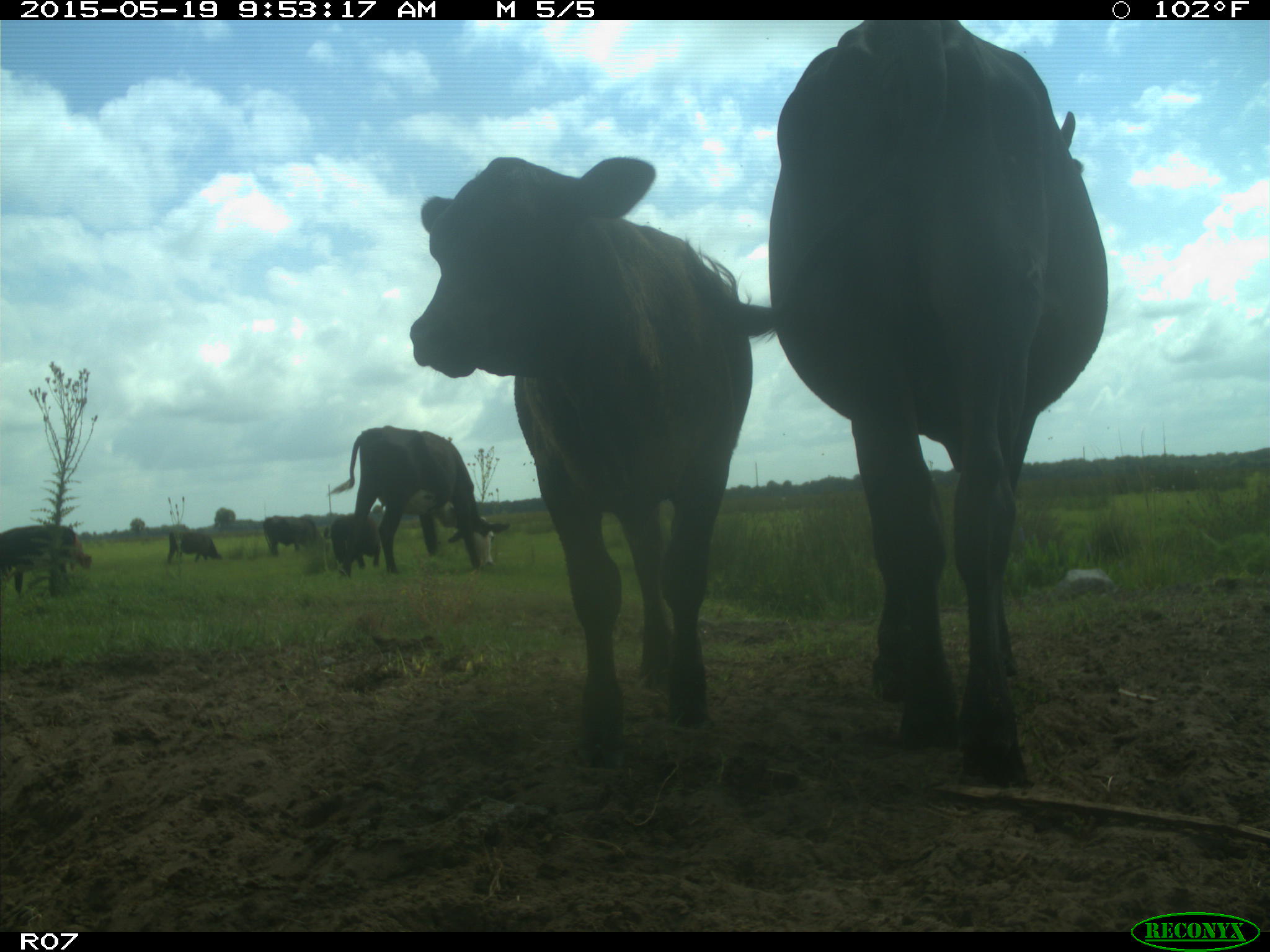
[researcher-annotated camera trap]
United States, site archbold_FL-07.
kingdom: Animalia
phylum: Chordata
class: Mammalia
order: Artiodactyla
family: Bovidae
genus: Bos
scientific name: Bos taurus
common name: domestic cow